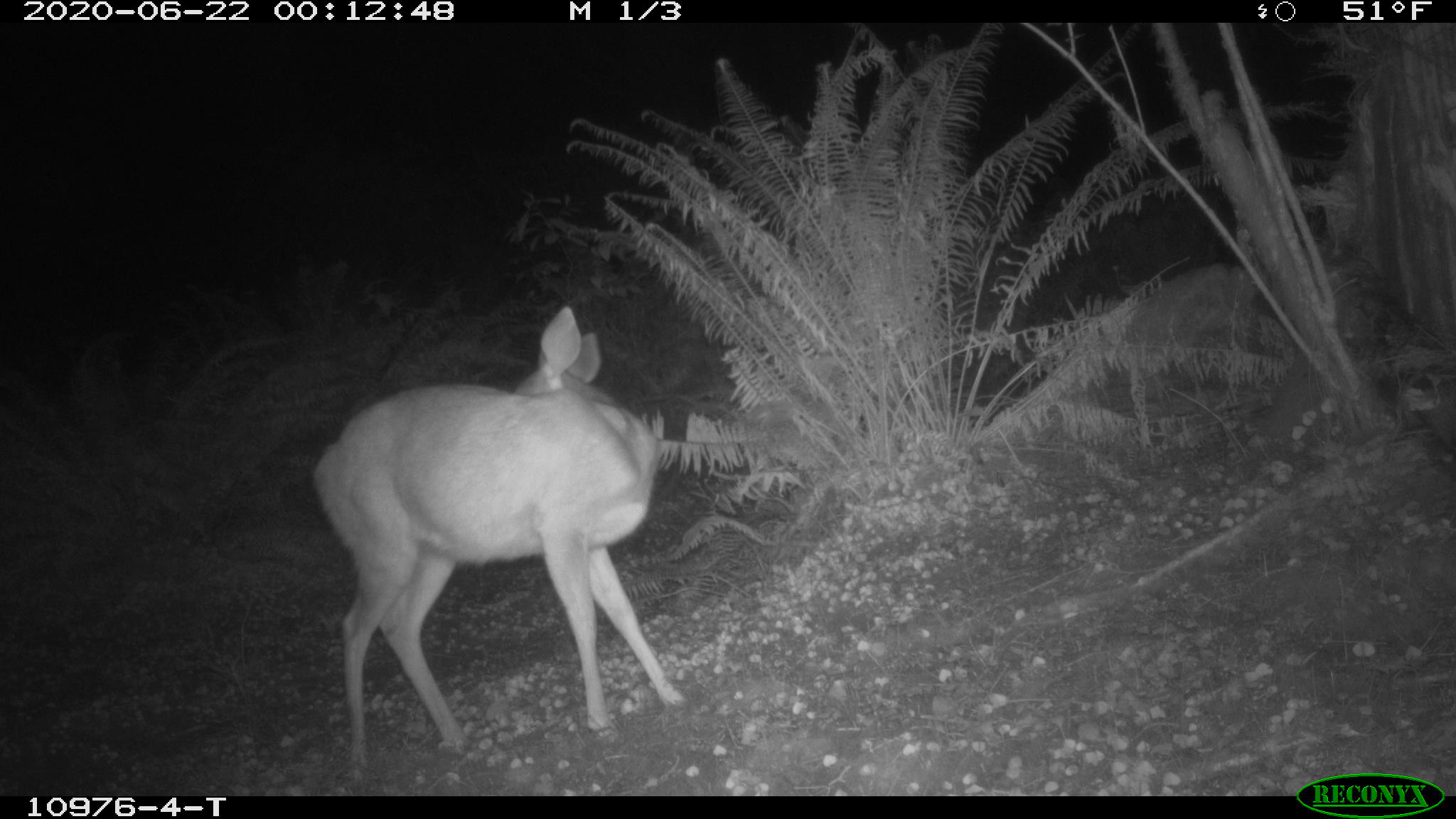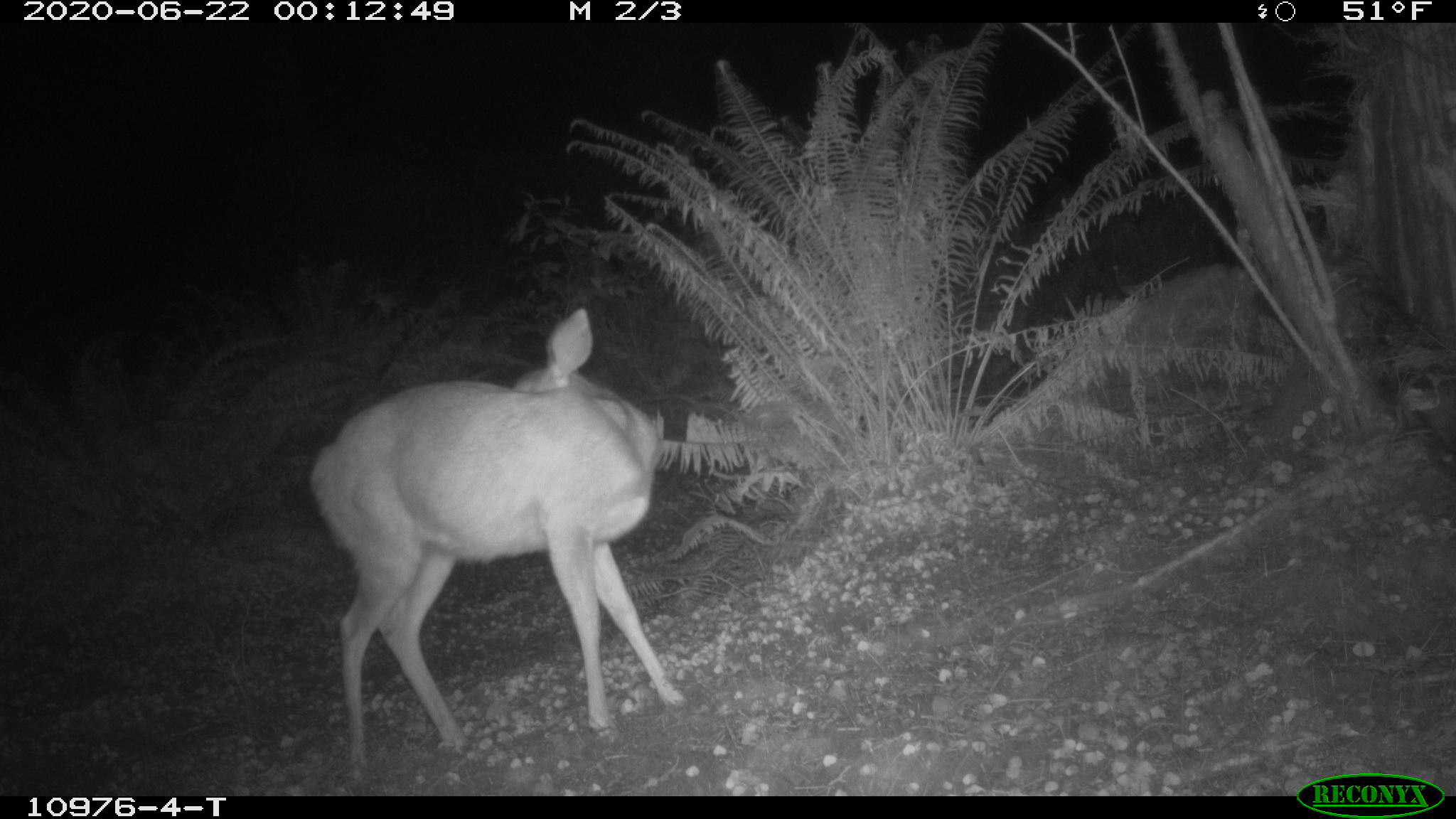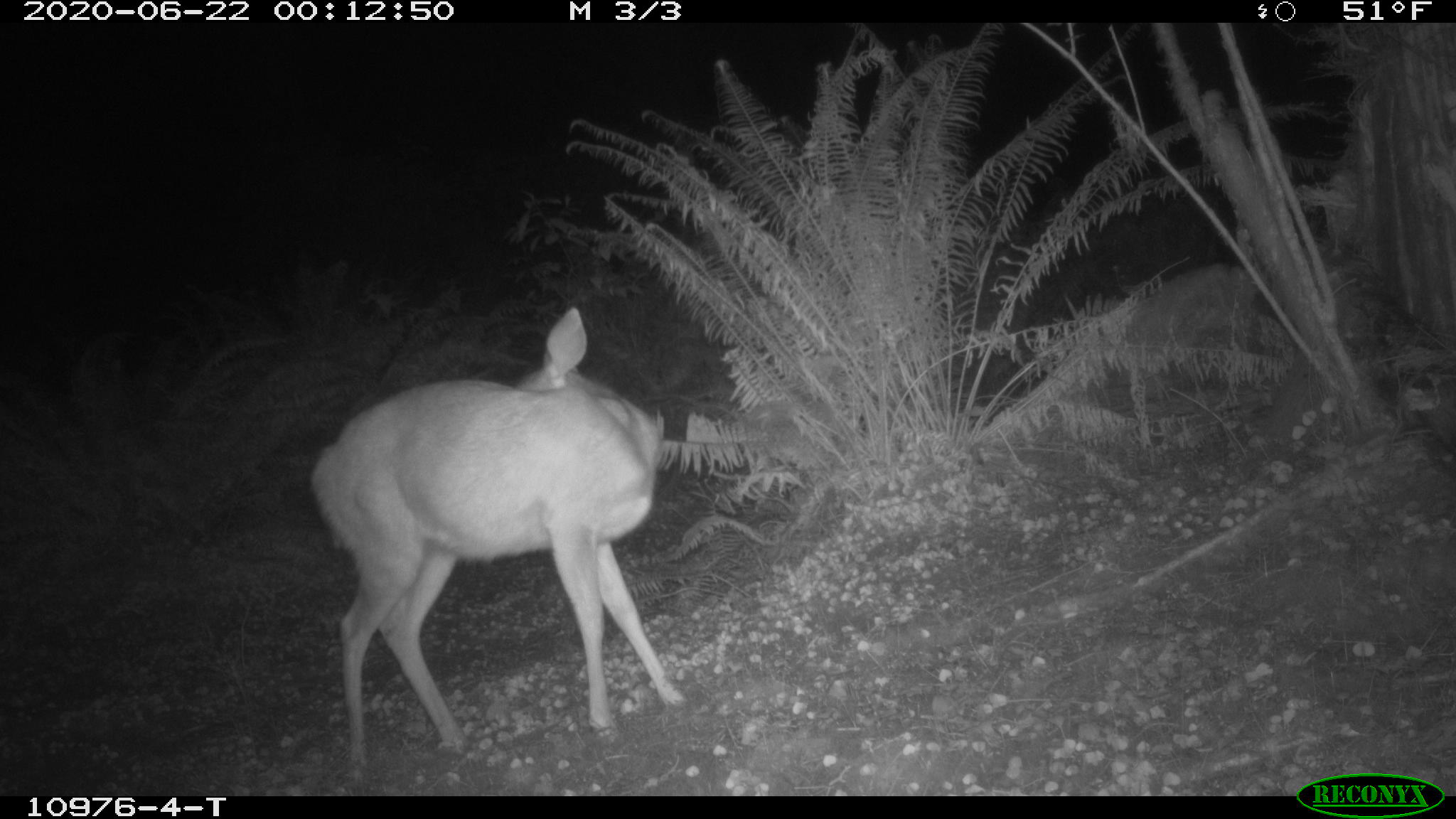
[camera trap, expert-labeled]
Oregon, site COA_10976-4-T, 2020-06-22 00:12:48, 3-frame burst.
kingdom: Animalia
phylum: Chordata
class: Mammalia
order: Artiodactyla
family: Cervidae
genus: Odocoileus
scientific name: Odocoileus hemionus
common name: black-tailed deer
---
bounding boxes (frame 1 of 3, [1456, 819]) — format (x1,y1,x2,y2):
black-tailed deer: (306,298,694,761)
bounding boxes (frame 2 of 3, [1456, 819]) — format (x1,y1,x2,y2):
black-tailed deer: (302,296,690,766)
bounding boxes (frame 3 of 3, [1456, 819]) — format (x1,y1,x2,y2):
black-tailed deer: (298,298,715,776)